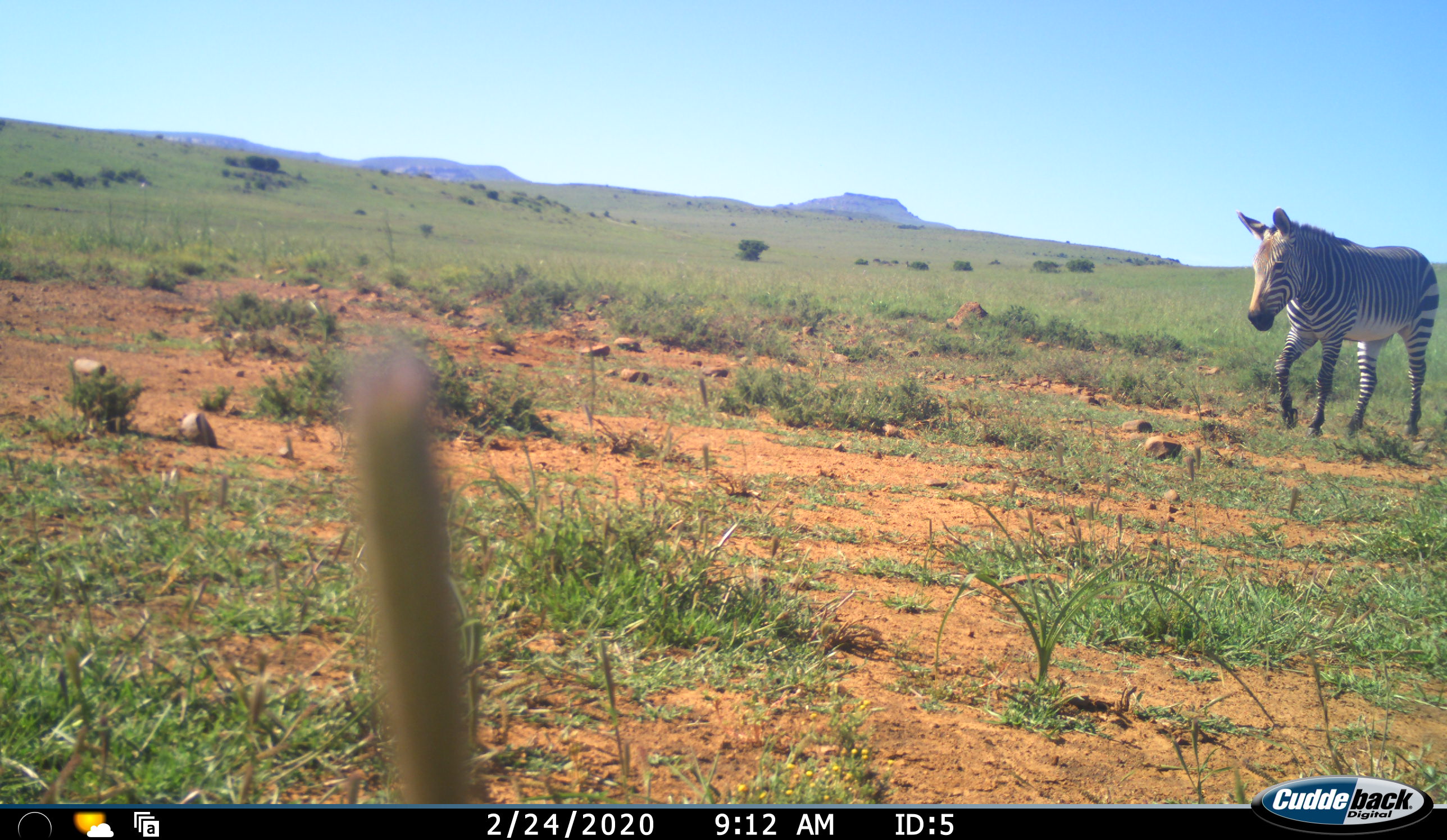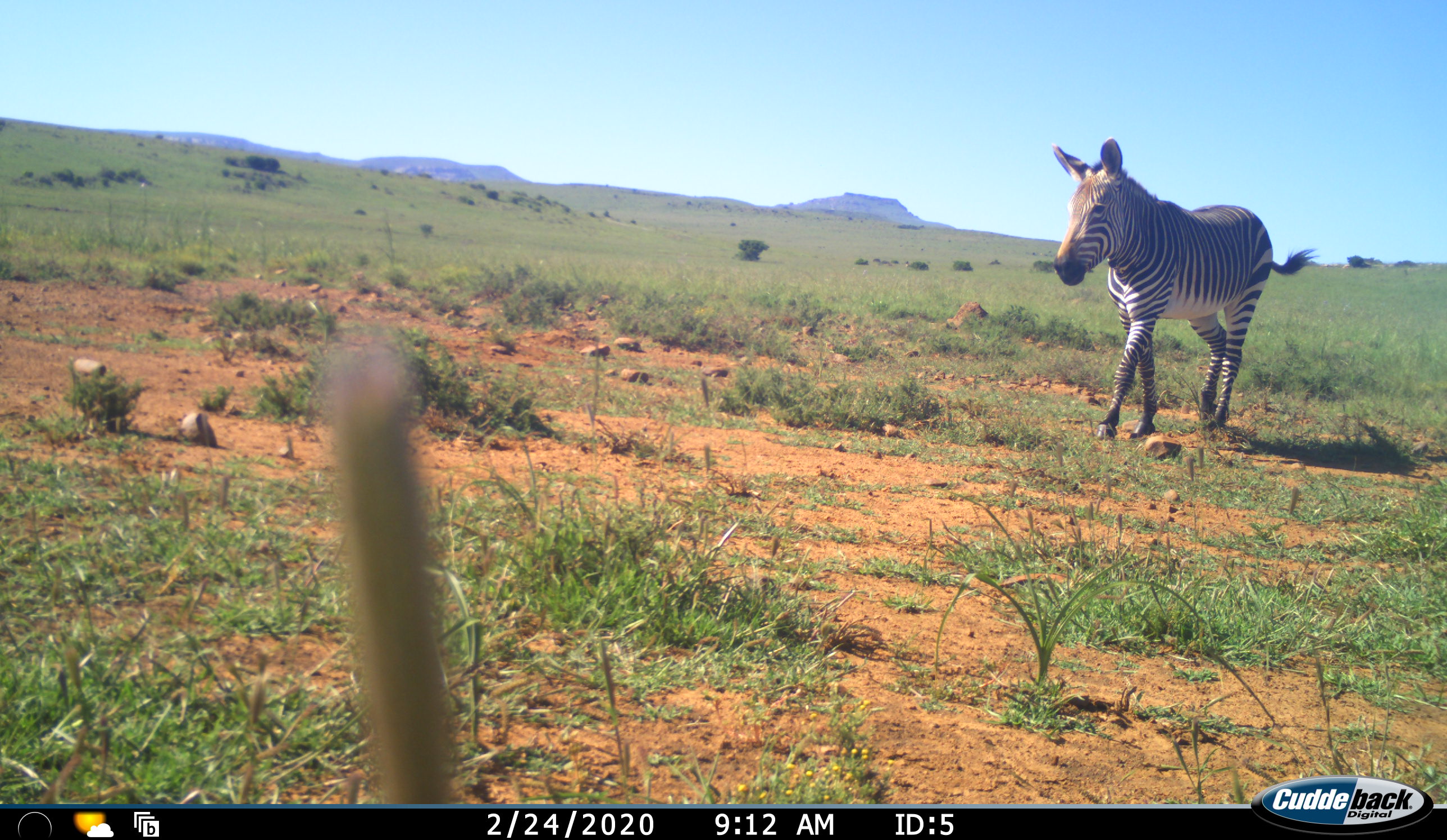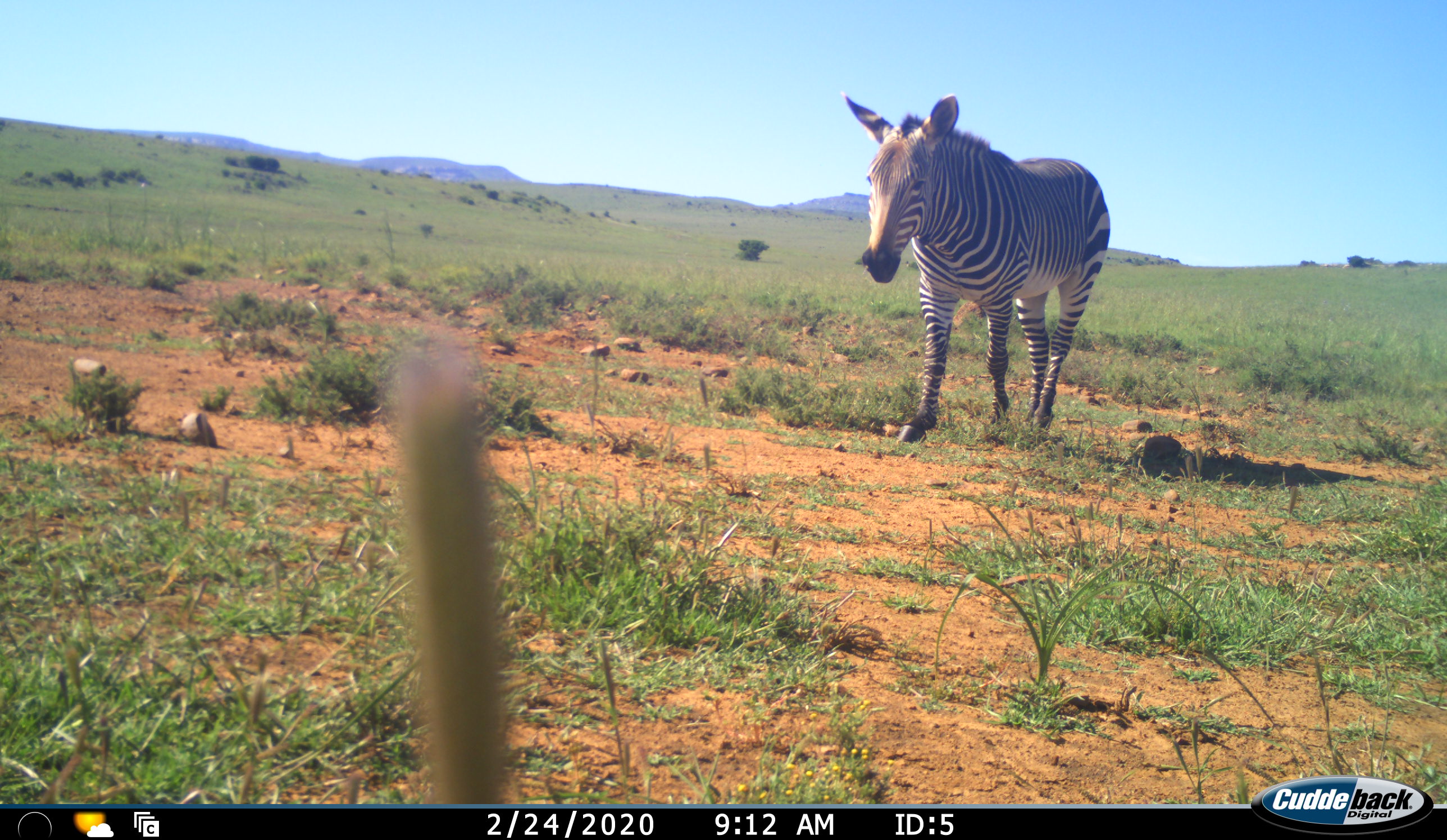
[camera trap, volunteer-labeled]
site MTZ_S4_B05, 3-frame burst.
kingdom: Animalia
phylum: Chordata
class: Mammalia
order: Perissodactyla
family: Equidae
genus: Equus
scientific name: Equus zebra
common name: mountain zebra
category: zebramountain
Zebramountain (mountain zebra) (Equus zebra), count 1. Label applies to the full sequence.